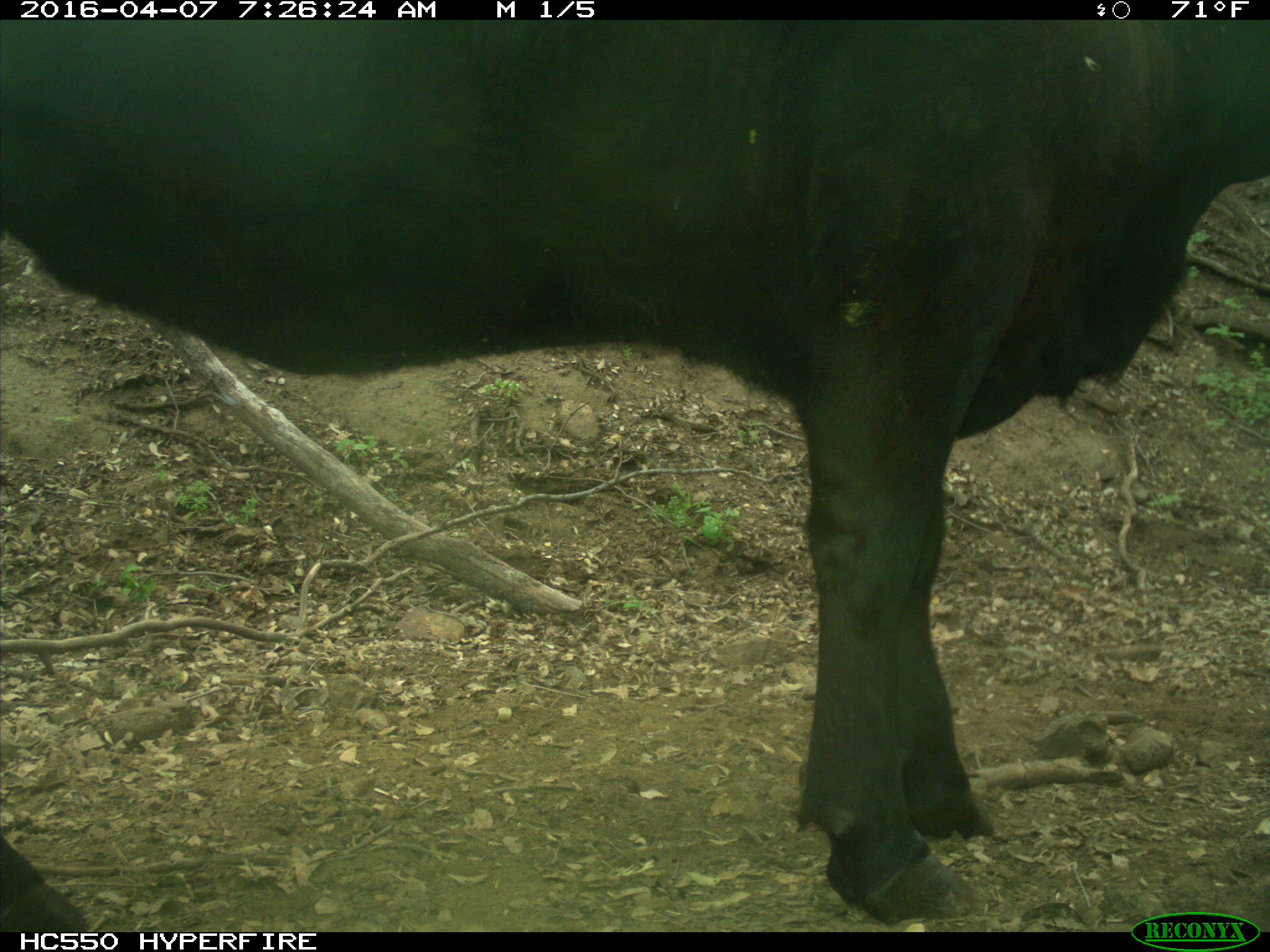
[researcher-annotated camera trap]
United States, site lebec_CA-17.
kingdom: Animalia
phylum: Chordata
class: Mammalia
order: Artiodactyla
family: Bovidae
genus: Bos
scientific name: Bos taurus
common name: domestic cow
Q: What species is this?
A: Bos taurus (domestic cow).